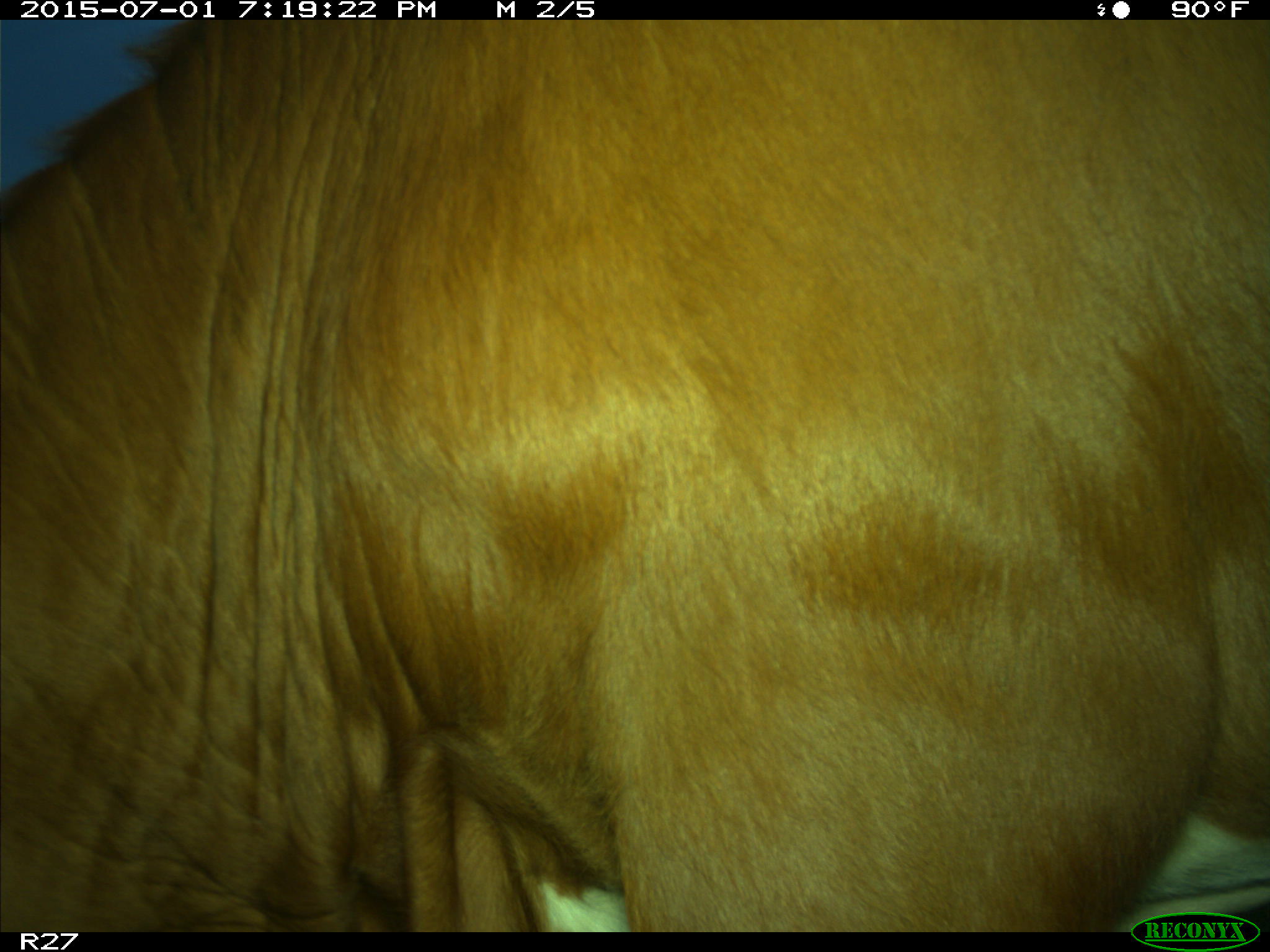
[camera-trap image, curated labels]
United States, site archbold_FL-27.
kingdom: Animalia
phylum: Chordata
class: Mammalia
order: Artiodactyla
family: Bovidae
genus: Bos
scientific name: Bos taurus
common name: domestic cow